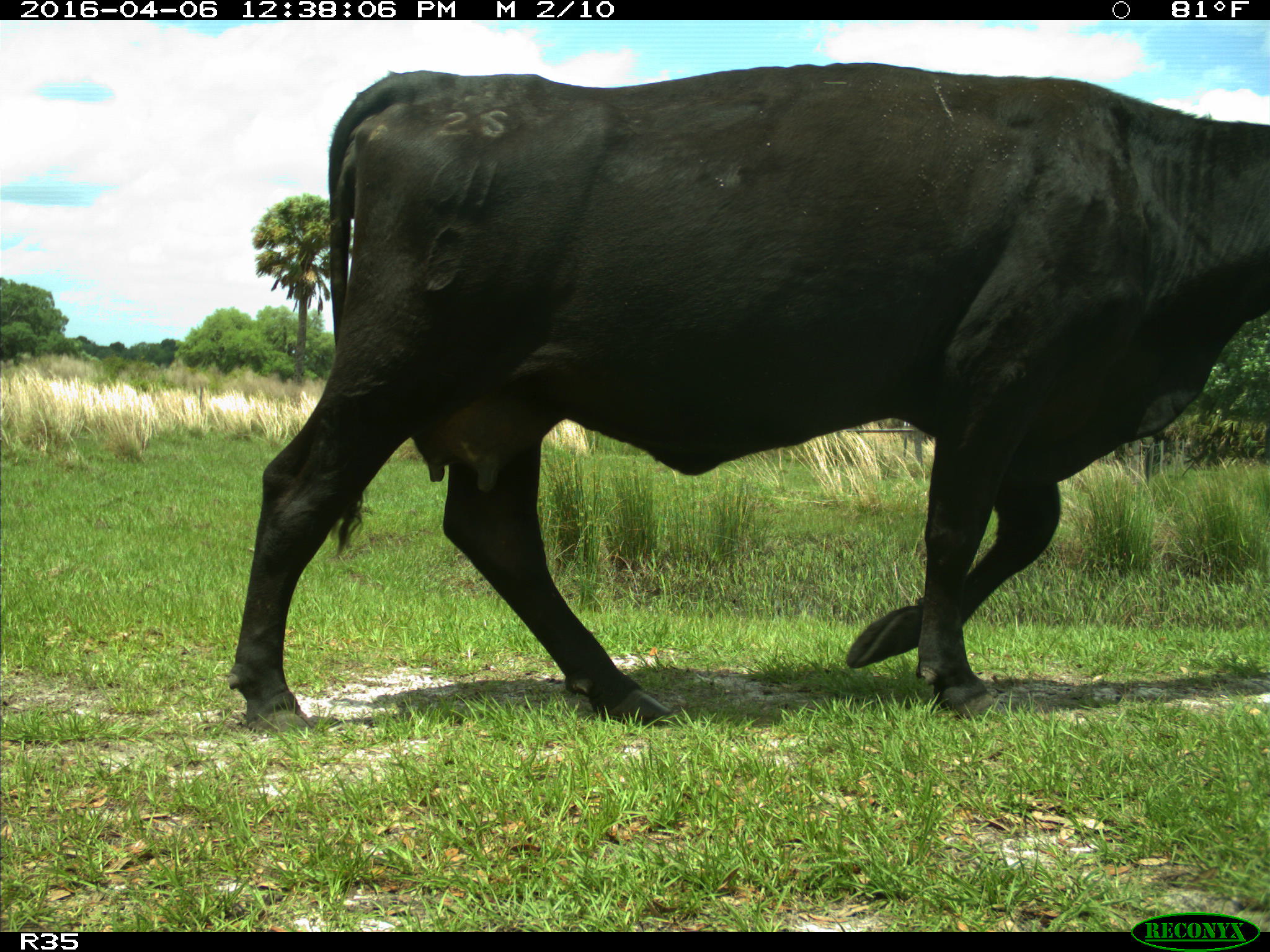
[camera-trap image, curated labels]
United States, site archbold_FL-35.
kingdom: Animalia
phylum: Chordata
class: Mammalia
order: Artiodactyla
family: Bovidae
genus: Bos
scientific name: Bos taurus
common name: domestic cow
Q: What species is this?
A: Bos taurus (domestic cow).